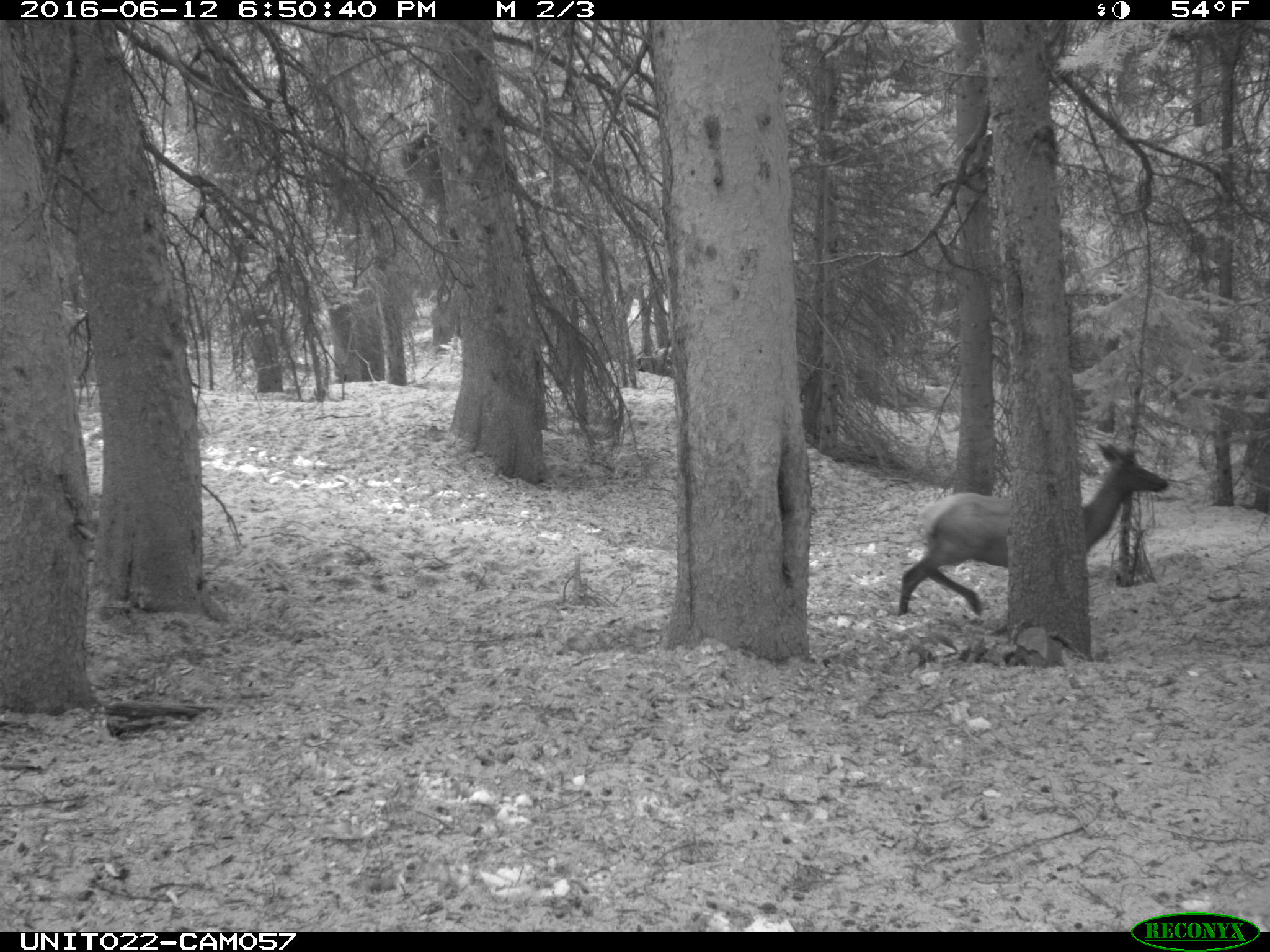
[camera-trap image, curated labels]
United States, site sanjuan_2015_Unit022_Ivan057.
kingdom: Animalia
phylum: Chordata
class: Mammalia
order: Artiodactyla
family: Cervidae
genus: Cervus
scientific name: Cervus elaphus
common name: red deer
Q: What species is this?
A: Cervus elaphus (red deer).